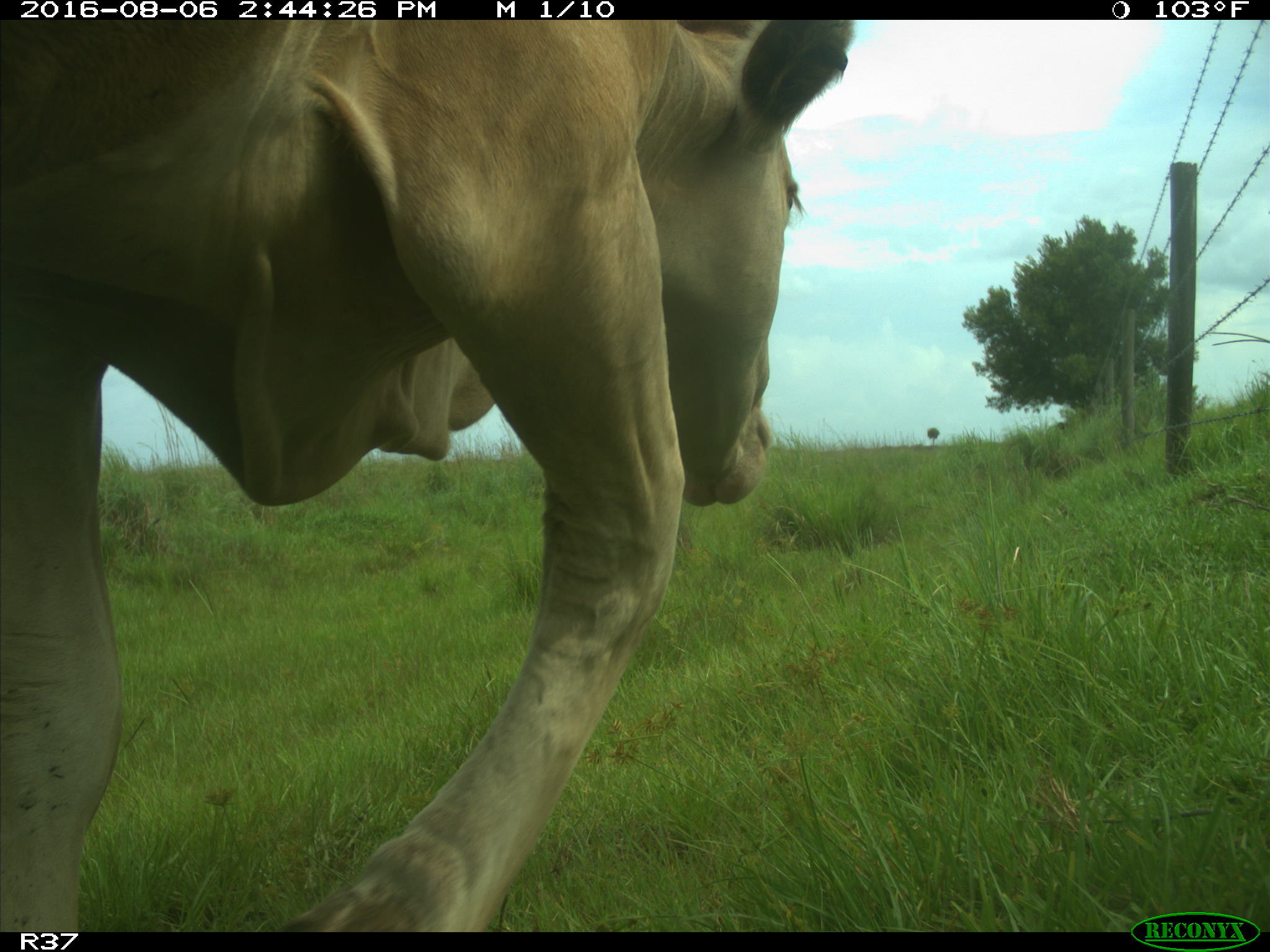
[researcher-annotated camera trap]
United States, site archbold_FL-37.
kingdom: Animalia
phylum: Chordata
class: Mammalia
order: Artiodactyla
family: Bovidae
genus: Bos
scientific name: Bos taurus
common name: domestic cow